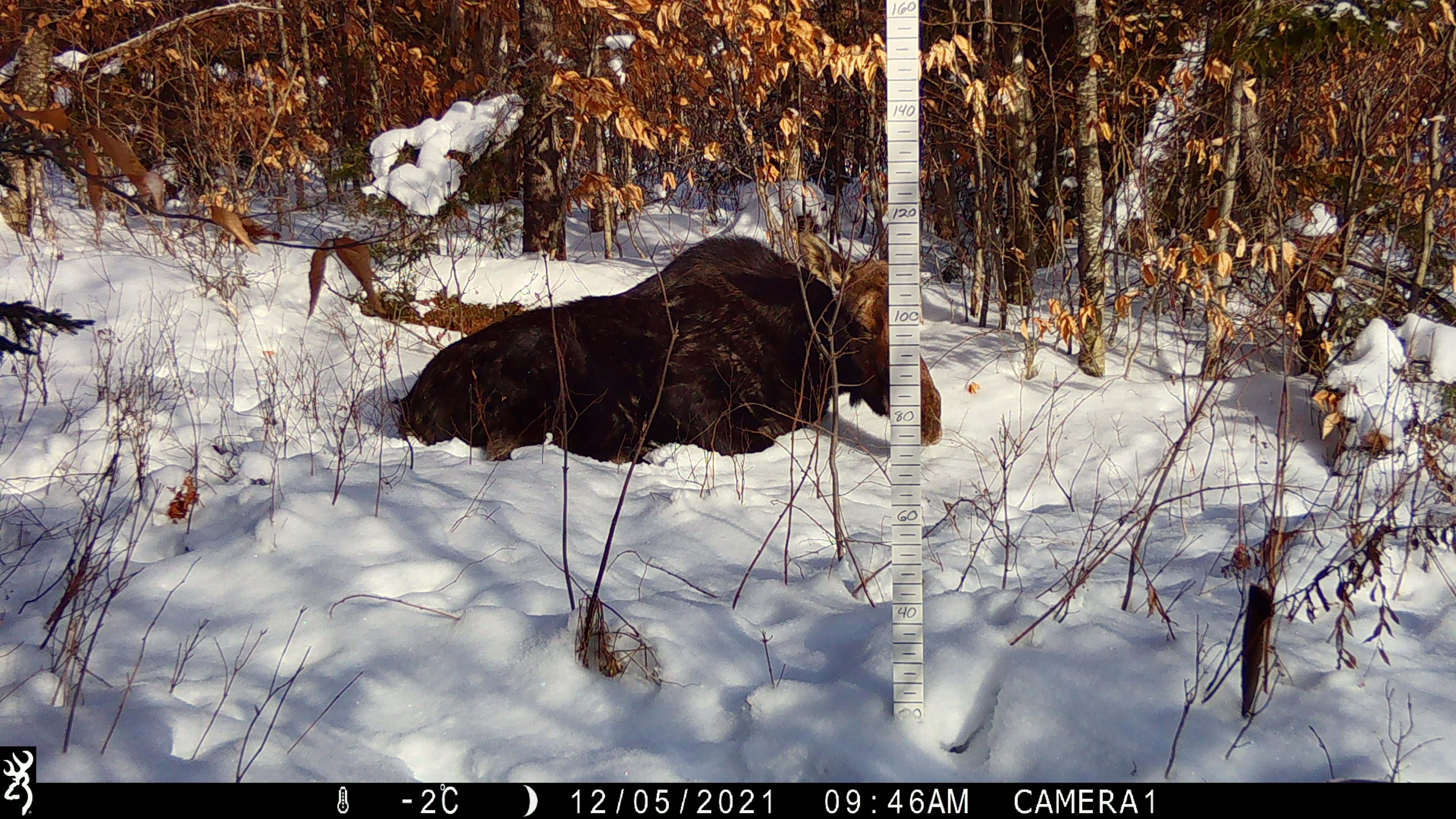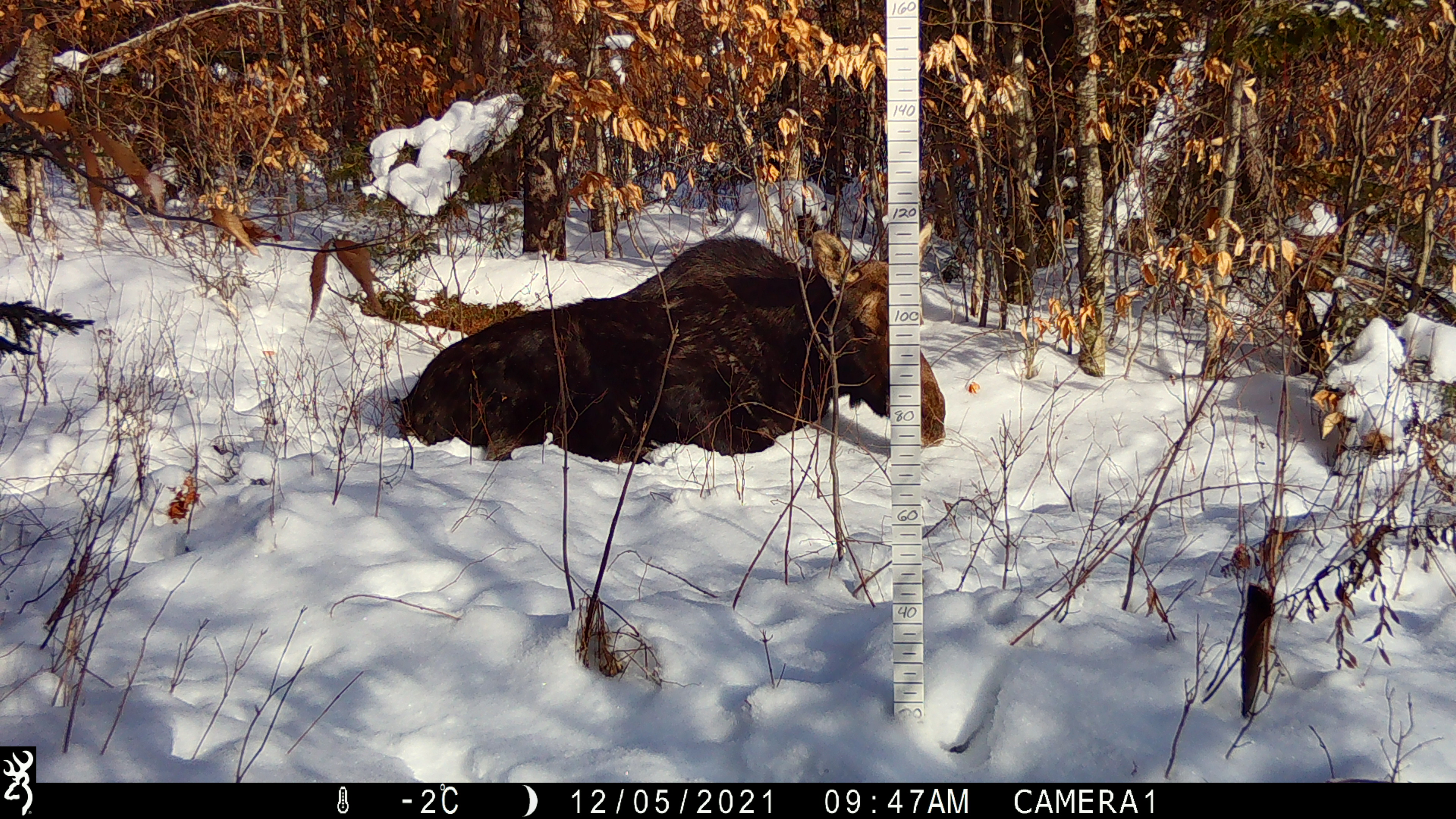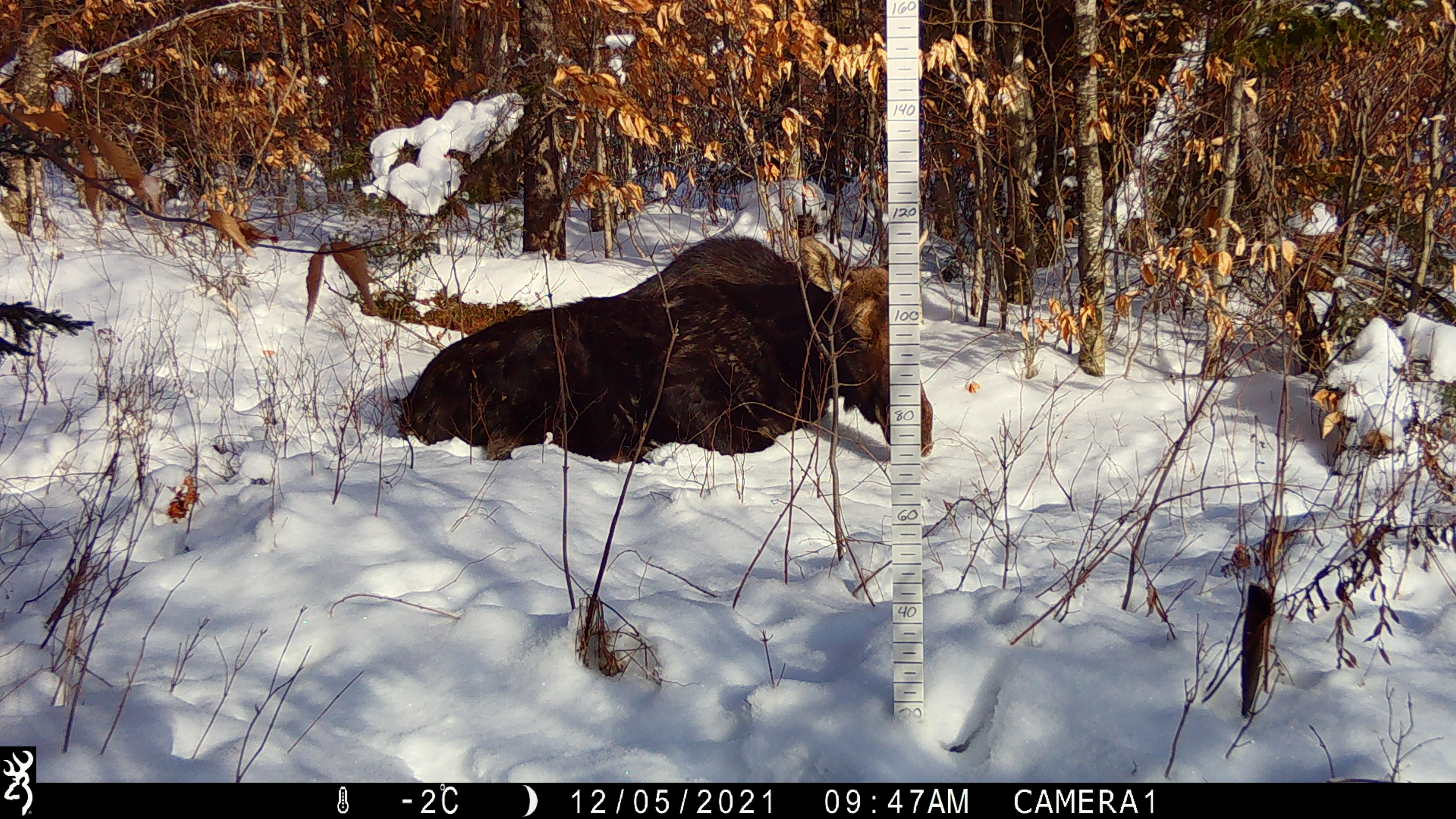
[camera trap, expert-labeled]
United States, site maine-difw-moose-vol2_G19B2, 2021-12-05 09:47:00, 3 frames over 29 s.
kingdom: Animalia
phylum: Chordata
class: Mammalia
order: Artiodactyla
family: Cervidae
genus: Alces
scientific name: Alces alces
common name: moose